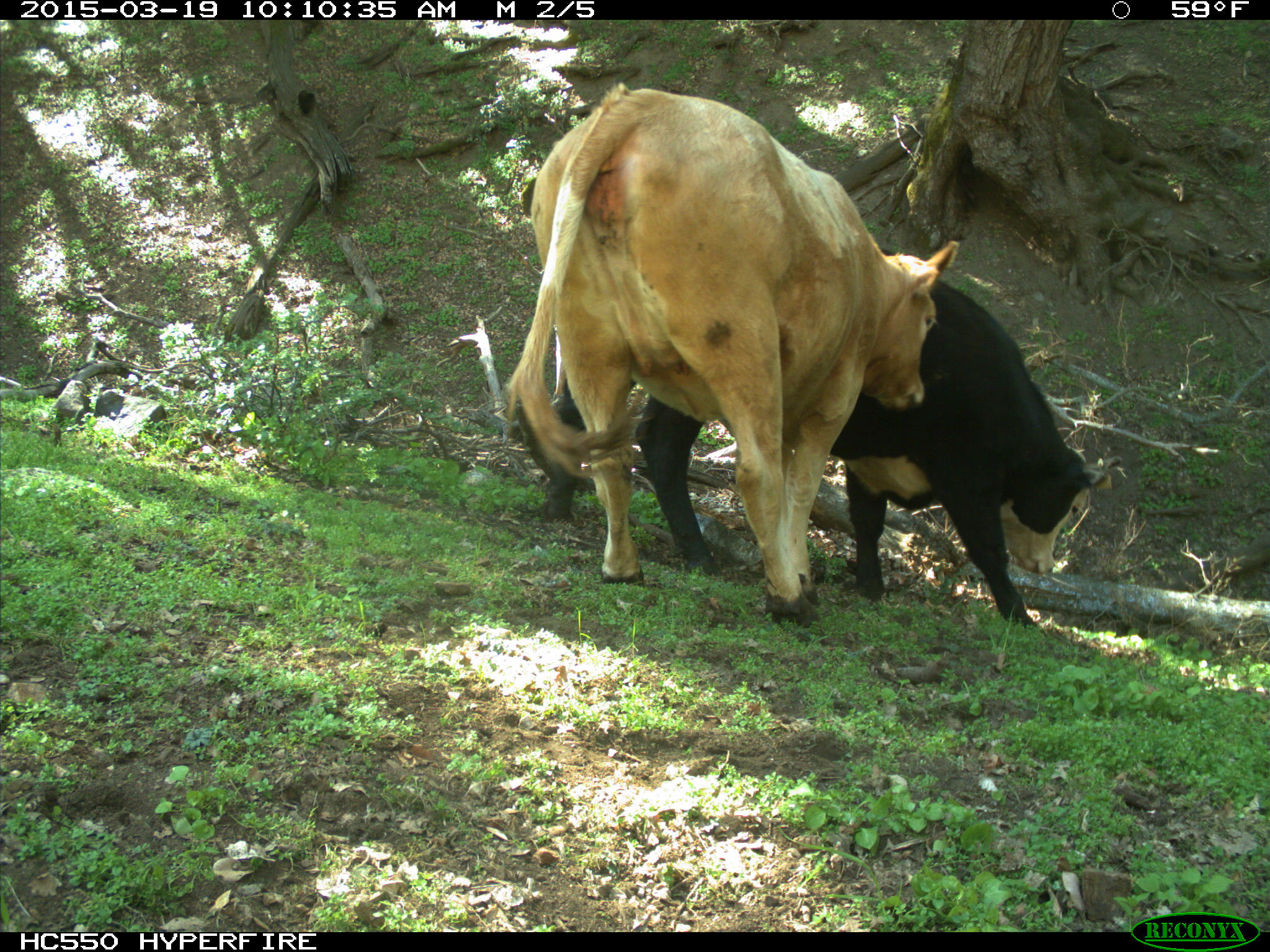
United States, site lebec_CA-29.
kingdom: Animalia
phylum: Chordata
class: Mammalia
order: Artiodactyla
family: Bovidae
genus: Bos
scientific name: Bos taurus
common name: domestic cow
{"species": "Bos taurus (domestic cow)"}